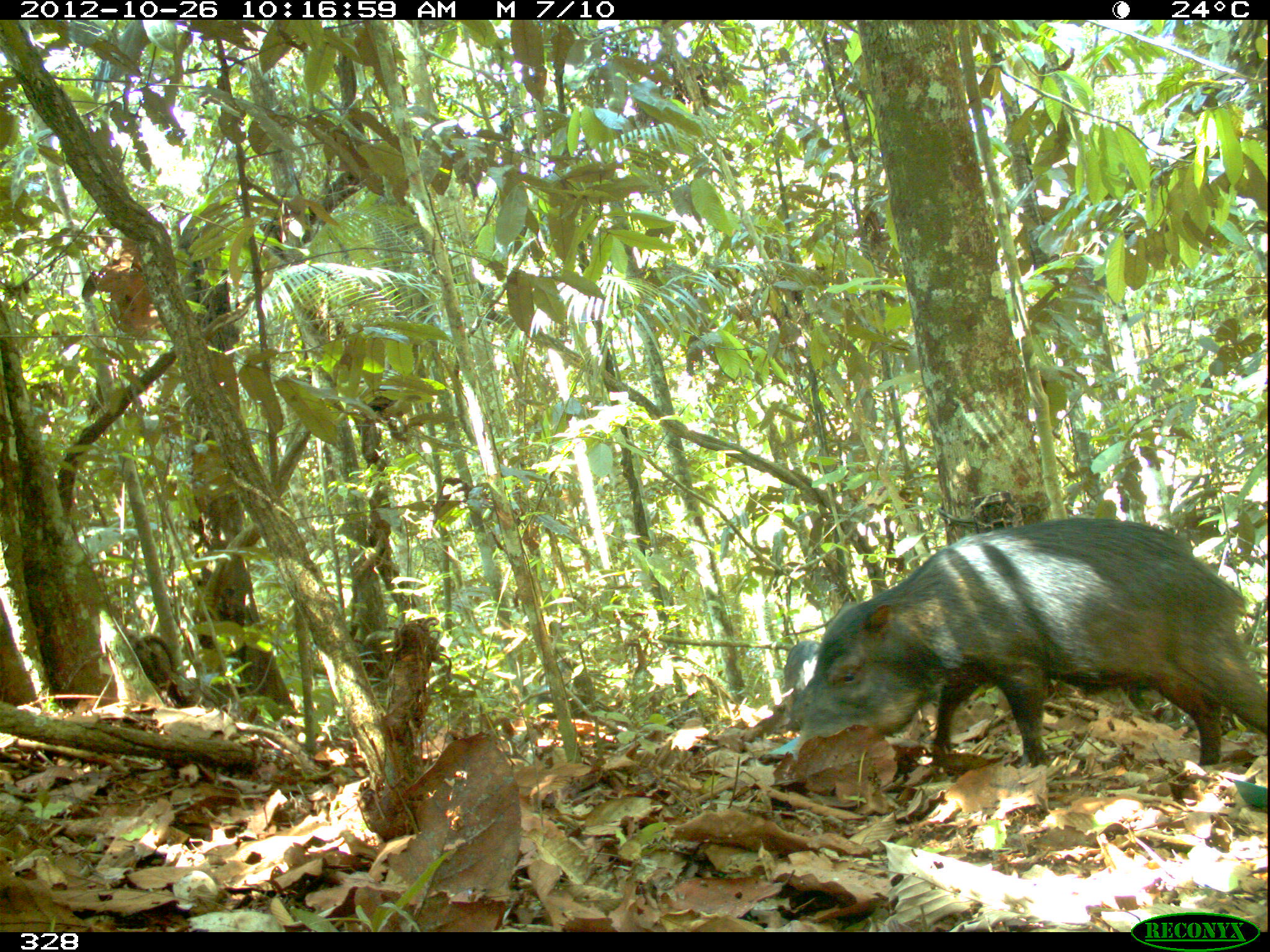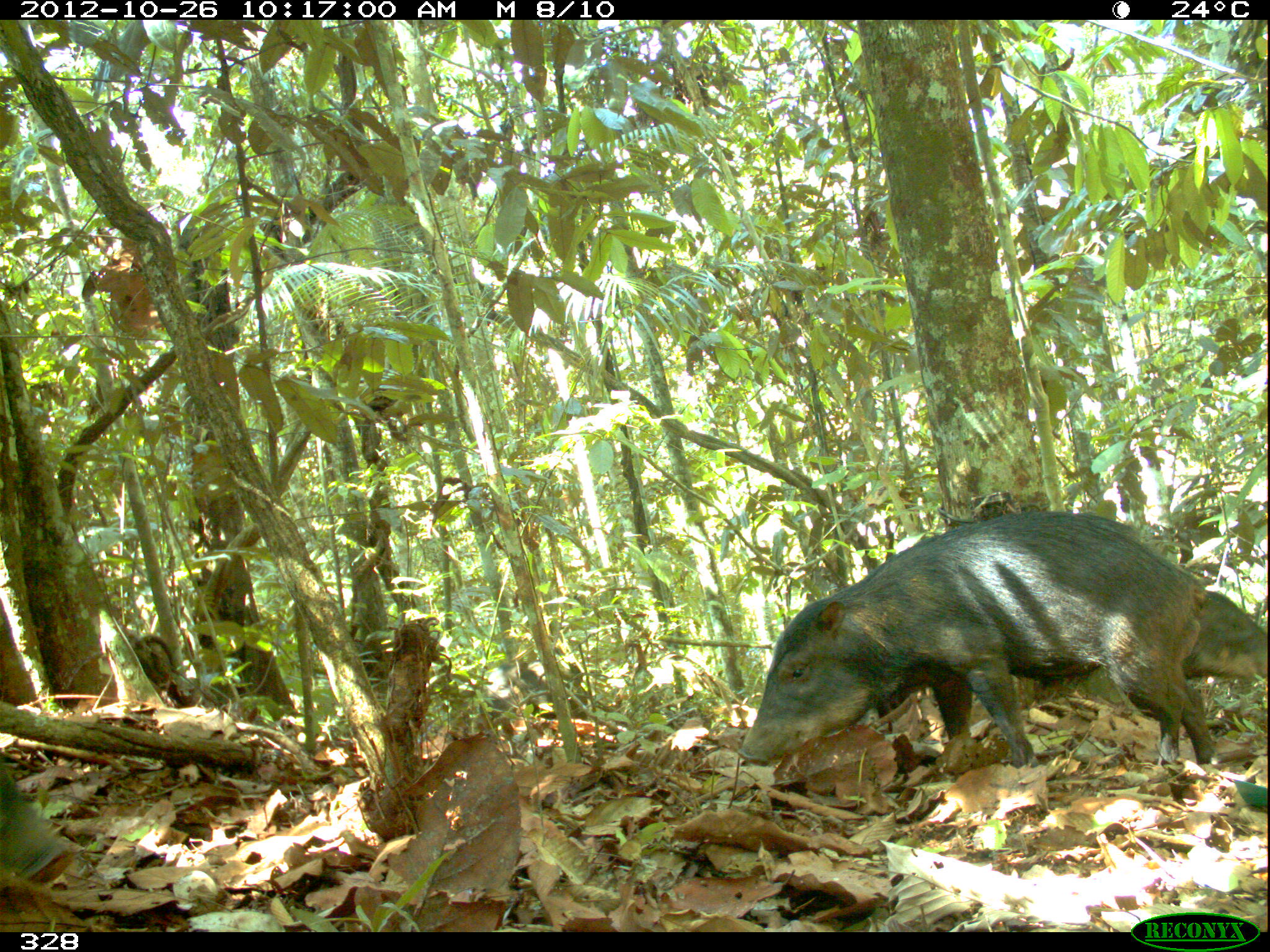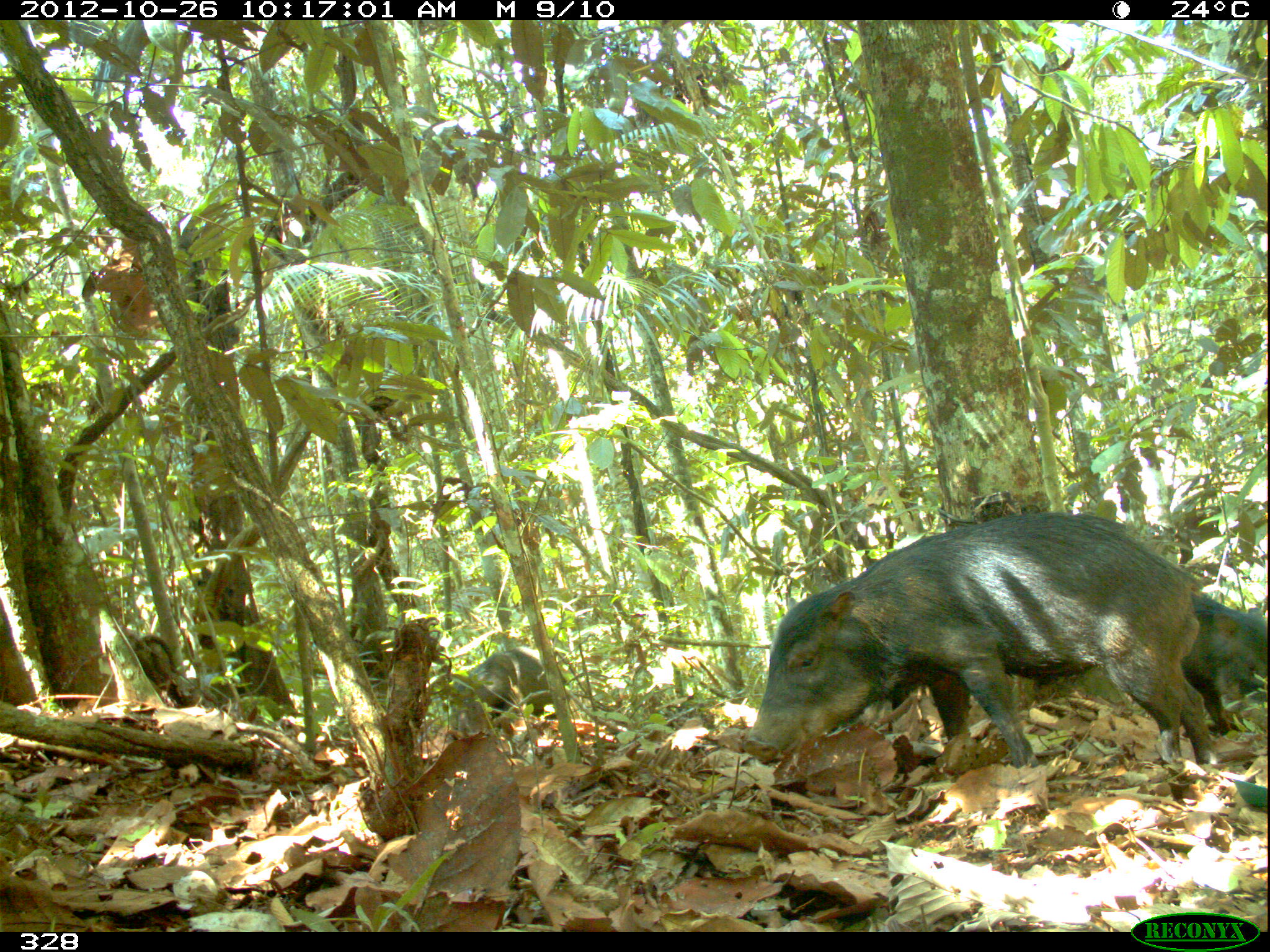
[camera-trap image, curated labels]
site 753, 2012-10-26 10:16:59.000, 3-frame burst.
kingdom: Animalia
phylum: Chordata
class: Mammalia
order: Artiodactyla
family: Tayassuidae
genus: Tayassu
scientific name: Tayassu pecari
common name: white-lipped peccary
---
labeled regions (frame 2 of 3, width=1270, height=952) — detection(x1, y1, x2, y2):
tayassu pecari: detection(738, 505, 1219, 765); detection(1179, 592, 1268, 684)